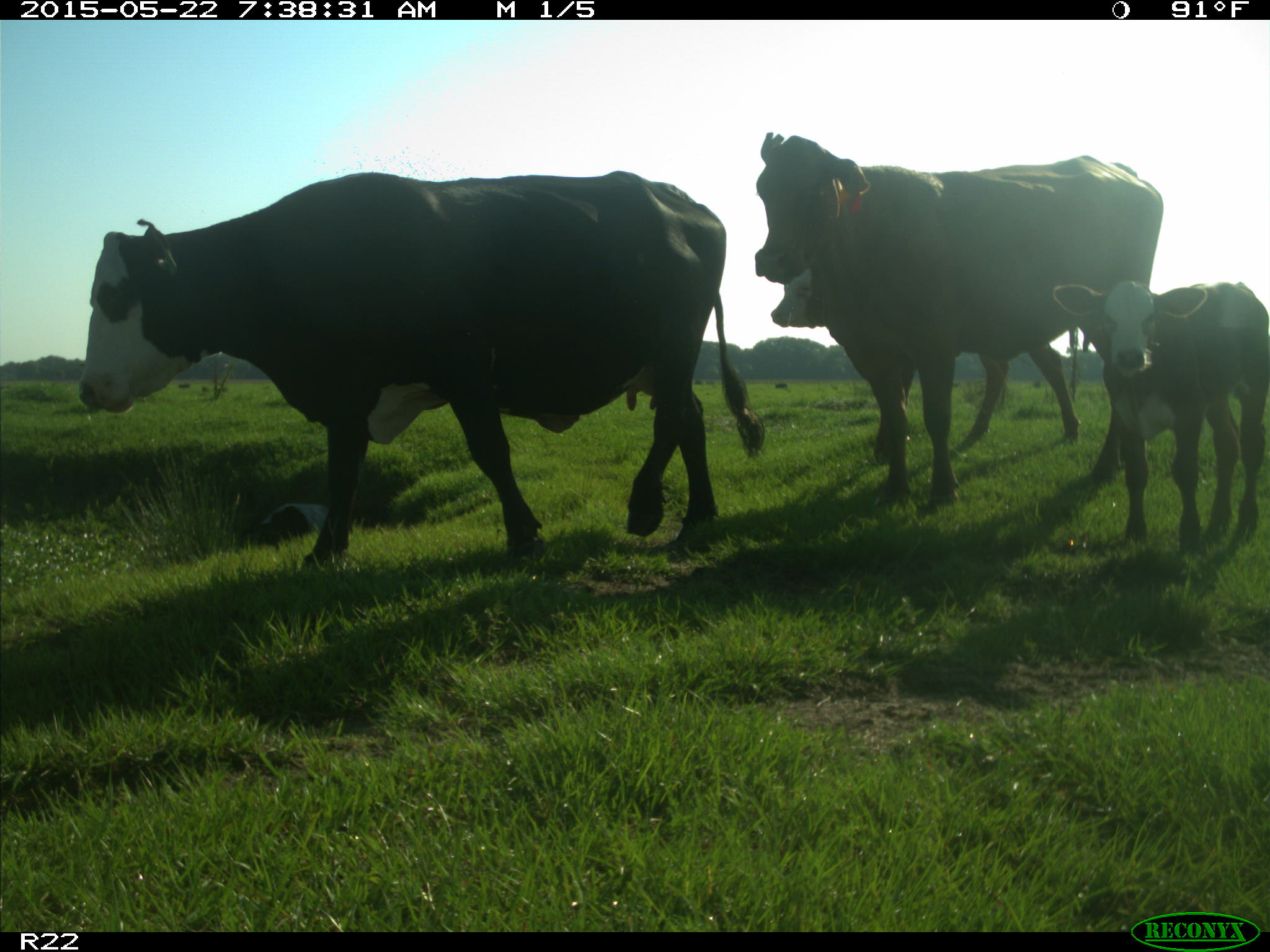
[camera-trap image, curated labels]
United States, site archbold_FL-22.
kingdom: Animalia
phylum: Chordata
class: Mammalia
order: Artiodactyla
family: Bovidae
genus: Bos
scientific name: Bos taurus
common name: domestic cow